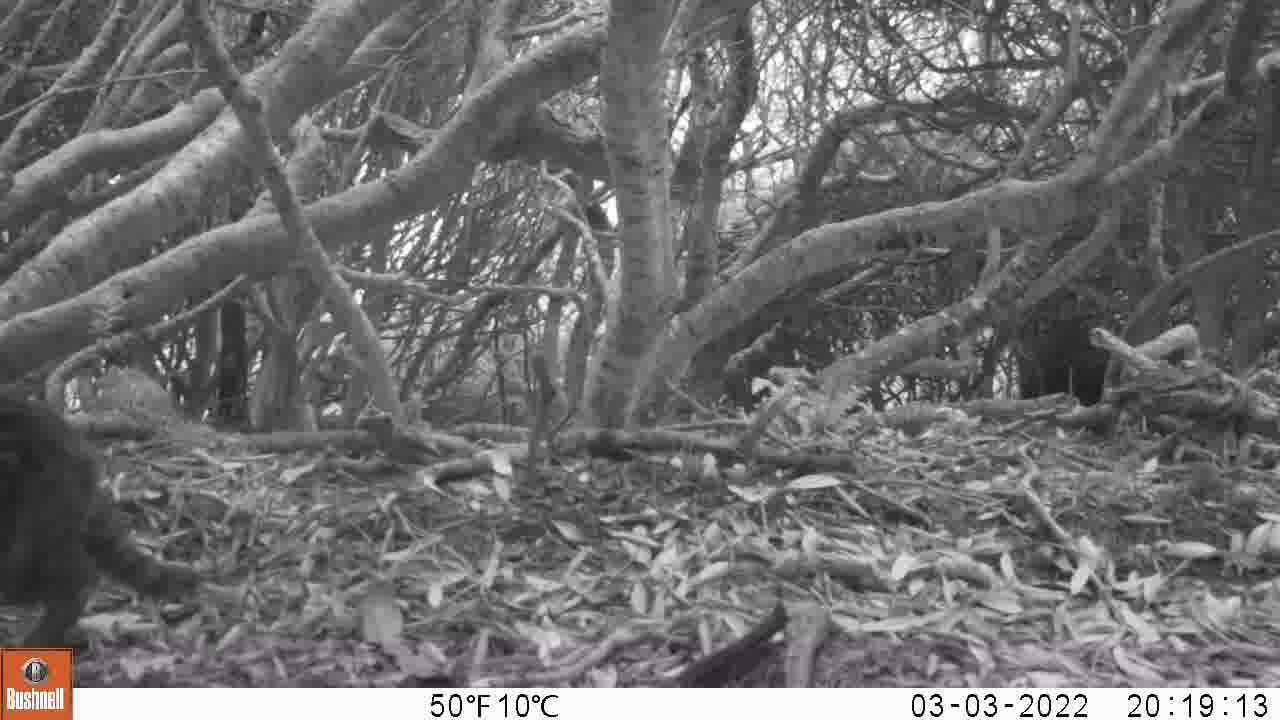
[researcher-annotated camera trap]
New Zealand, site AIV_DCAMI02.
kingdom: Animalia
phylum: Chordata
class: Mammalia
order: Carnivora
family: Felidae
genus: Felis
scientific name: Felis catus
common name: domestic cat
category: cat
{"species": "cat (domestic cat) (Felis catus)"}